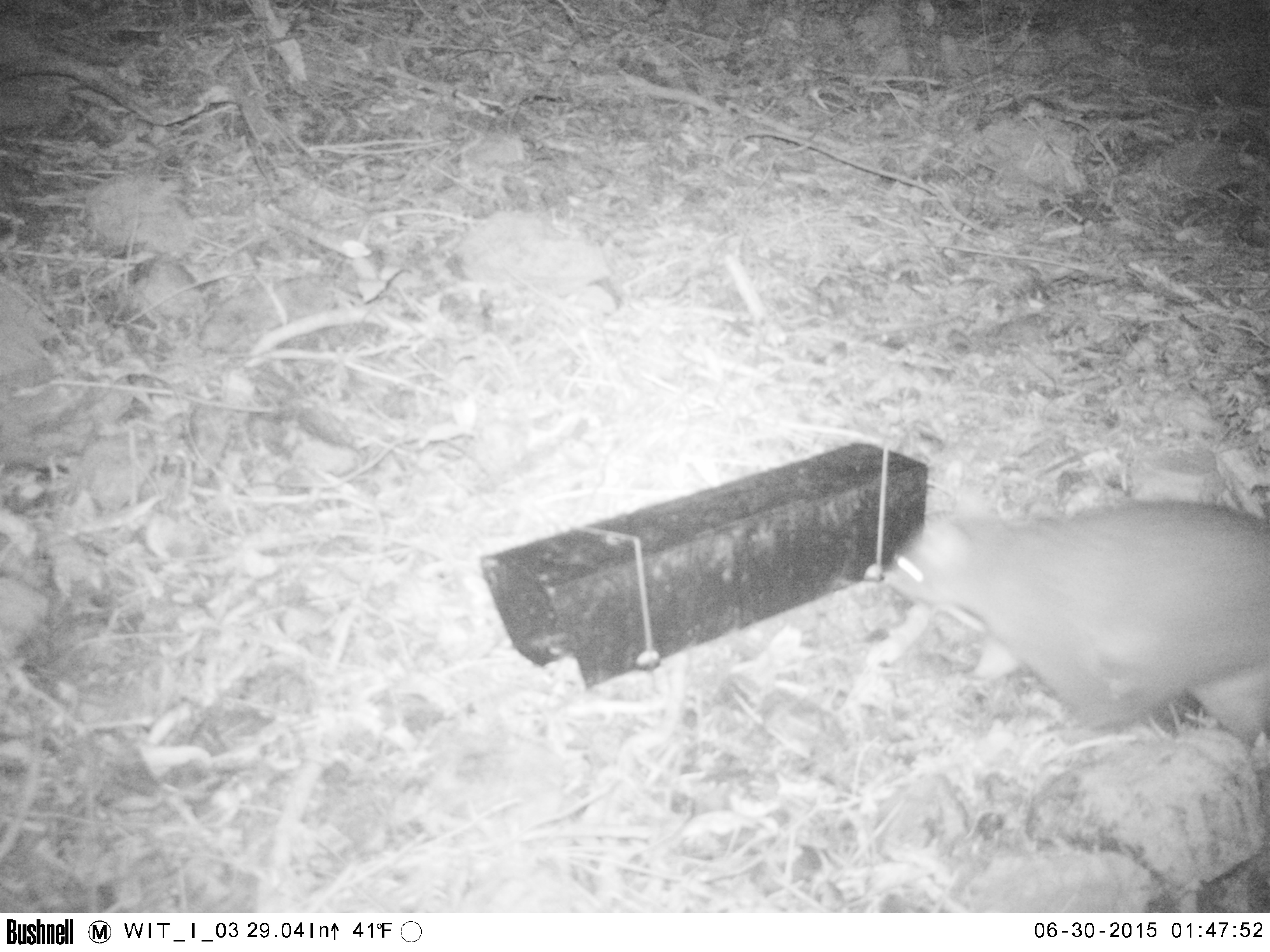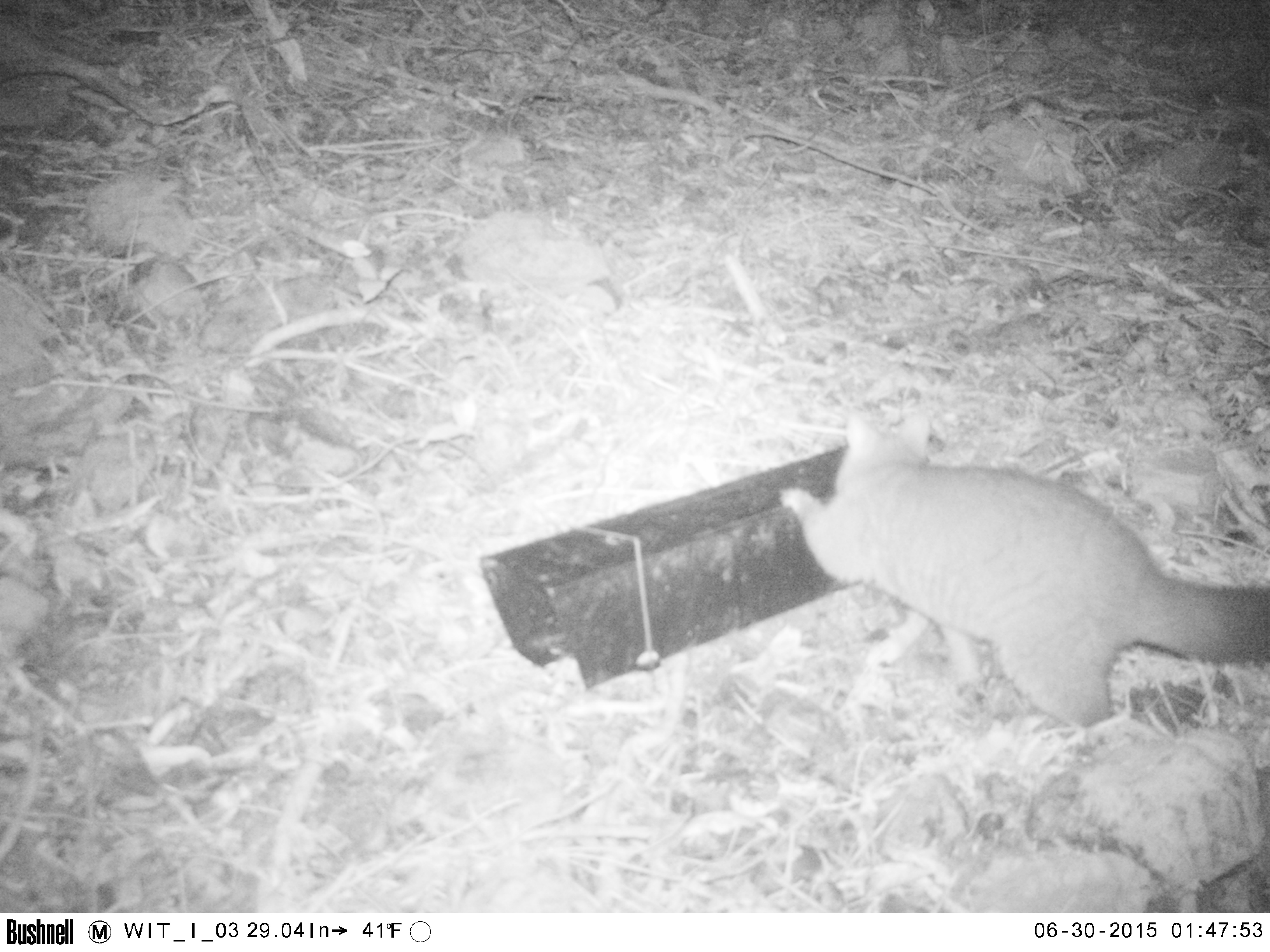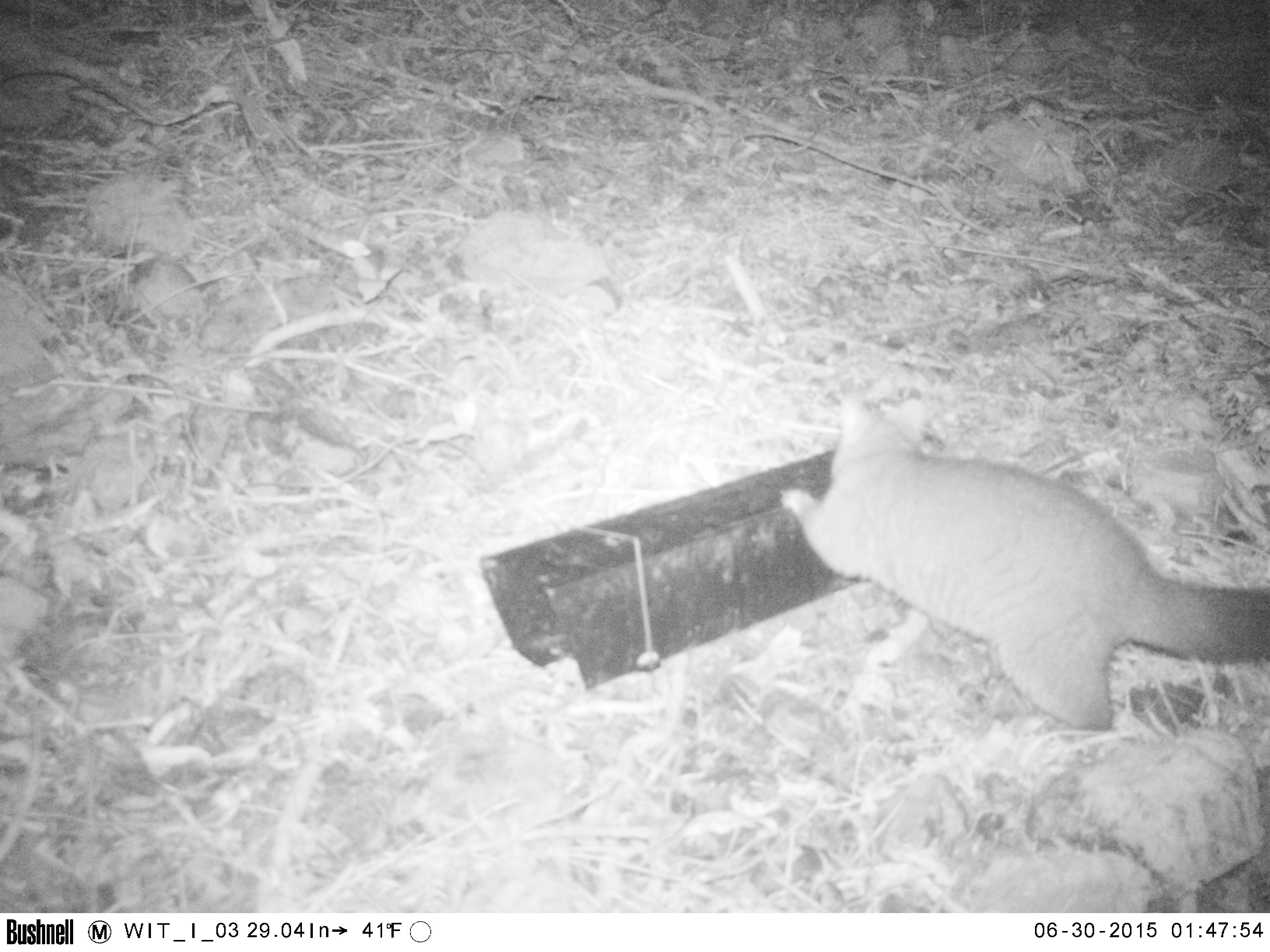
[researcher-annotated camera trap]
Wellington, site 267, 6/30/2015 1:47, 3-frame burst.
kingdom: Animalia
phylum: Chordata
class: Mammalia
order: Didelphimorphia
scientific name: Didelphimorphia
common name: possum